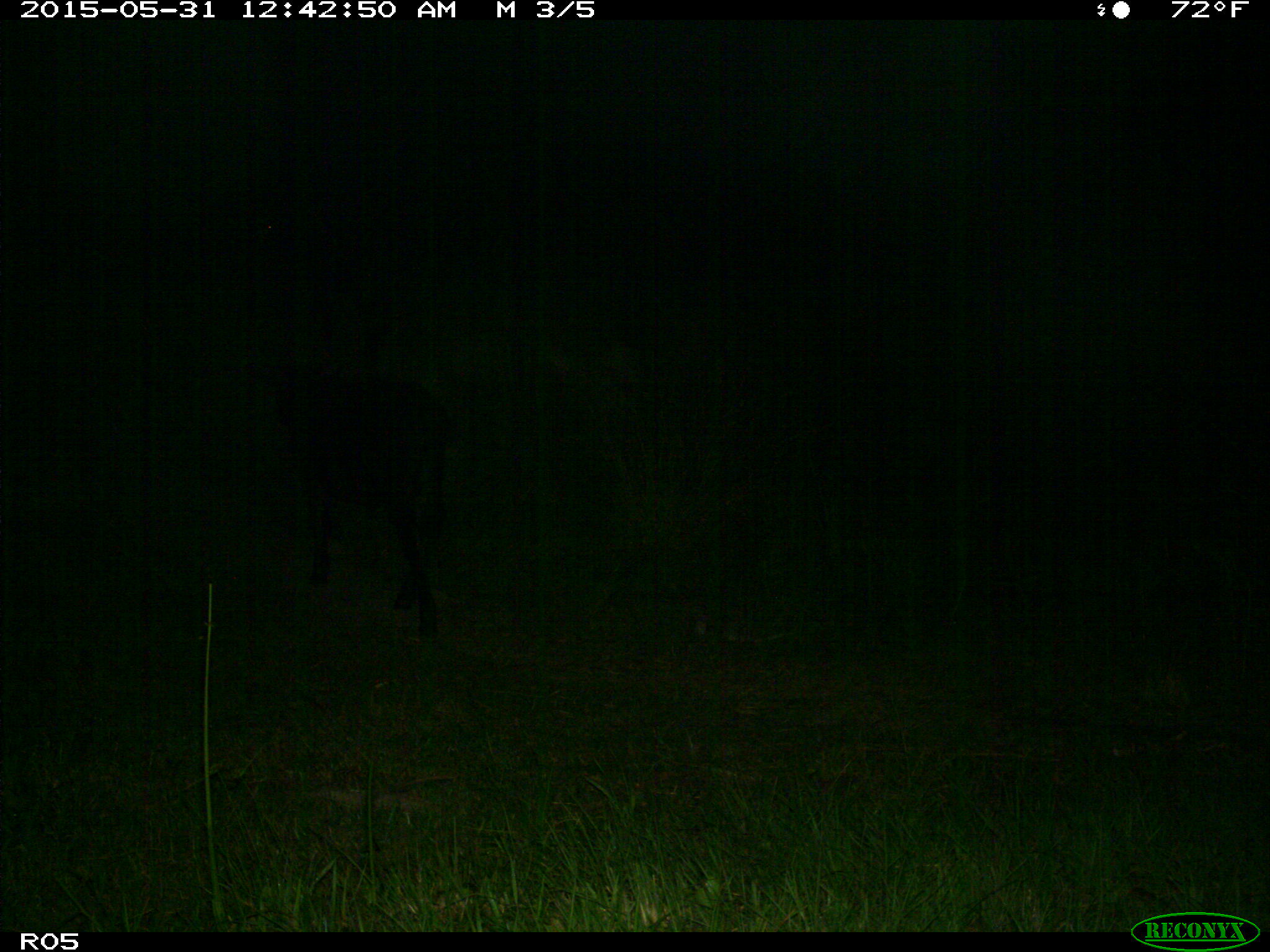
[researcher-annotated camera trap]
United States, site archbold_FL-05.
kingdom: Animalia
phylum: Chordata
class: Mammalia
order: Artiodactyla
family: Bovidae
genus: Bos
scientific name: Bos taurus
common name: domestic cow